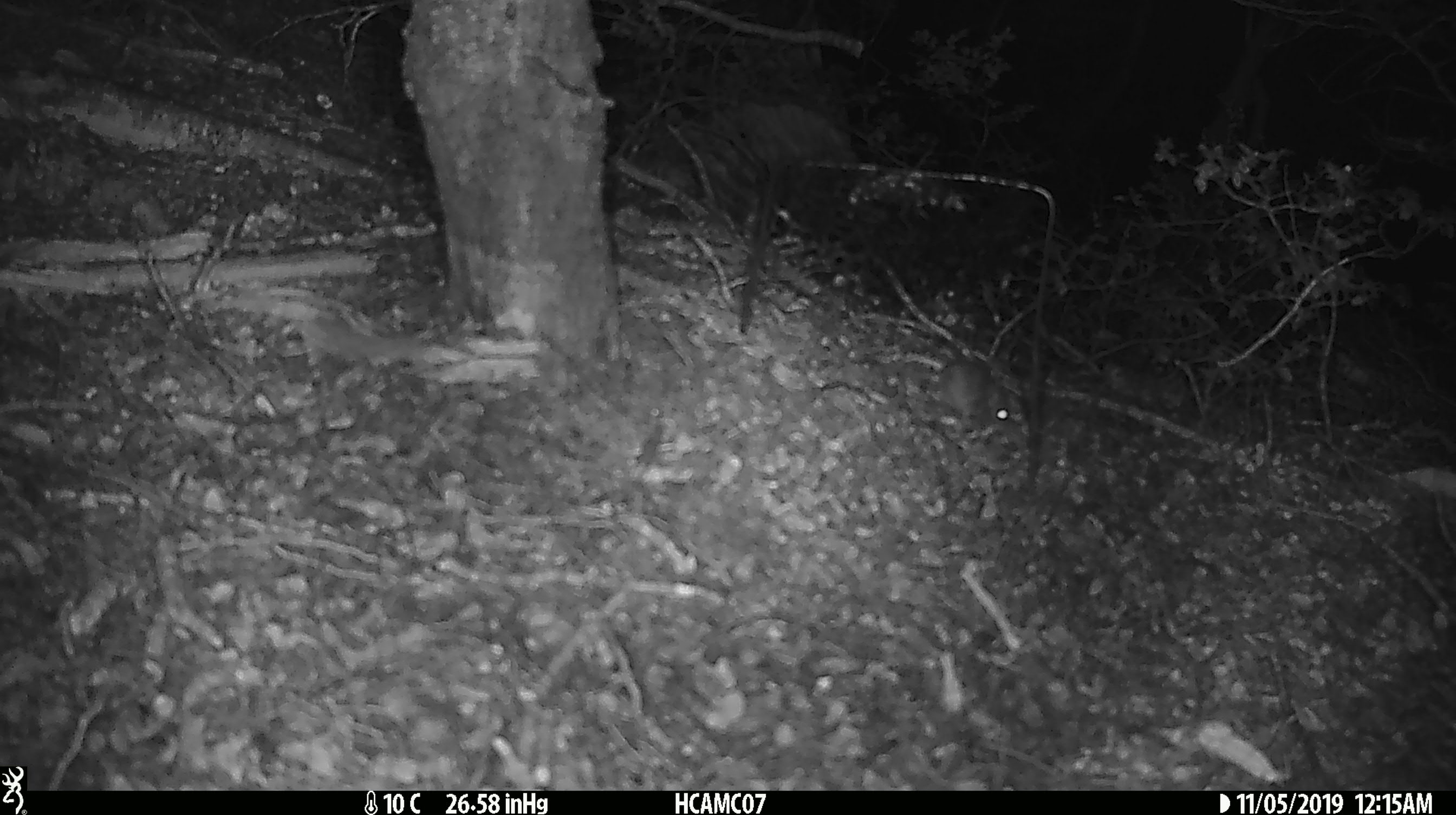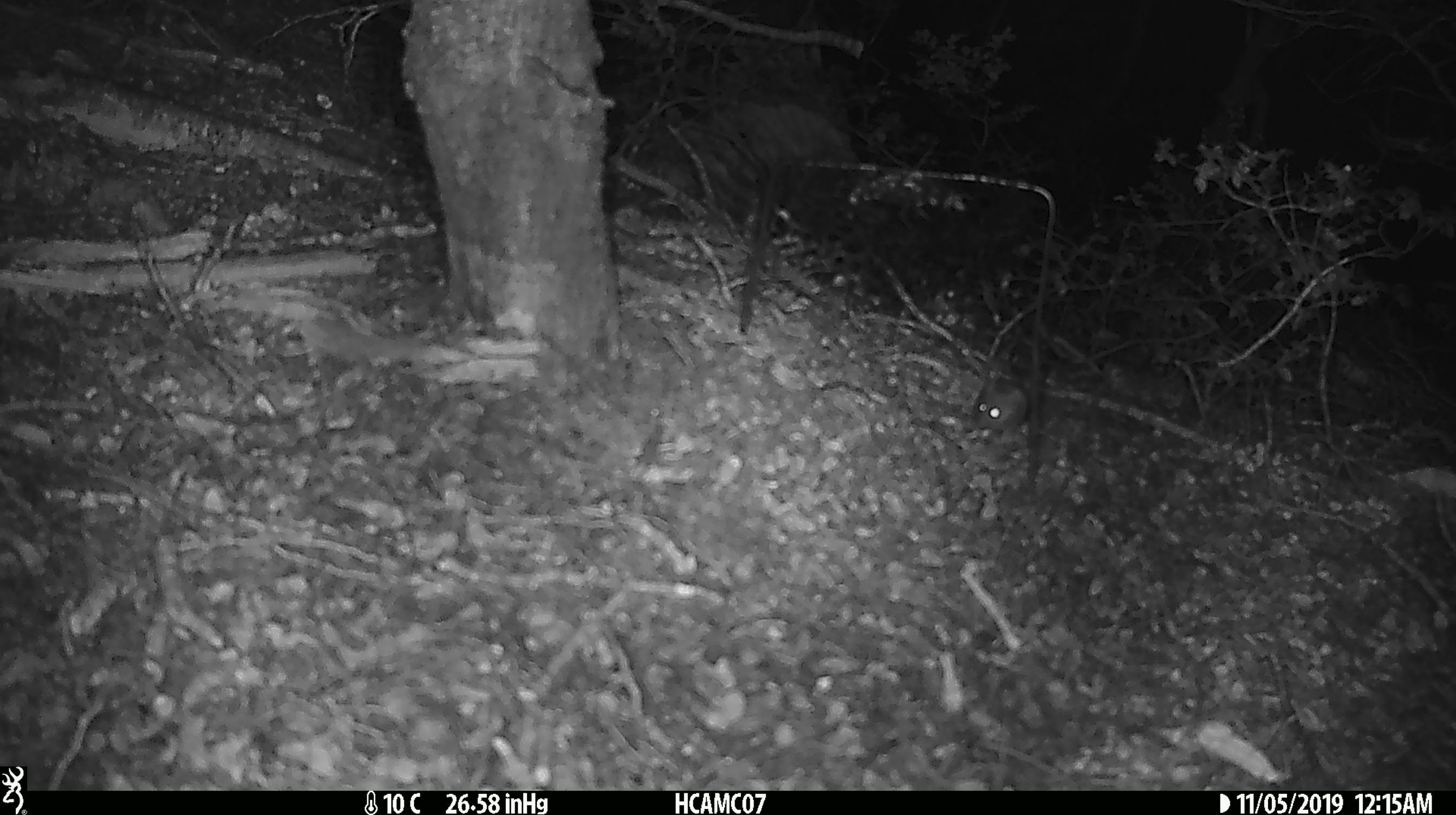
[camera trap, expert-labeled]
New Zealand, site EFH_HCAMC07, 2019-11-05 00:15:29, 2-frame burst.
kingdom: Animalia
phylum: Chordata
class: Mammalia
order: Rodentia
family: Muridae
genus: Mus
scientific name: Mus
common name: mouse